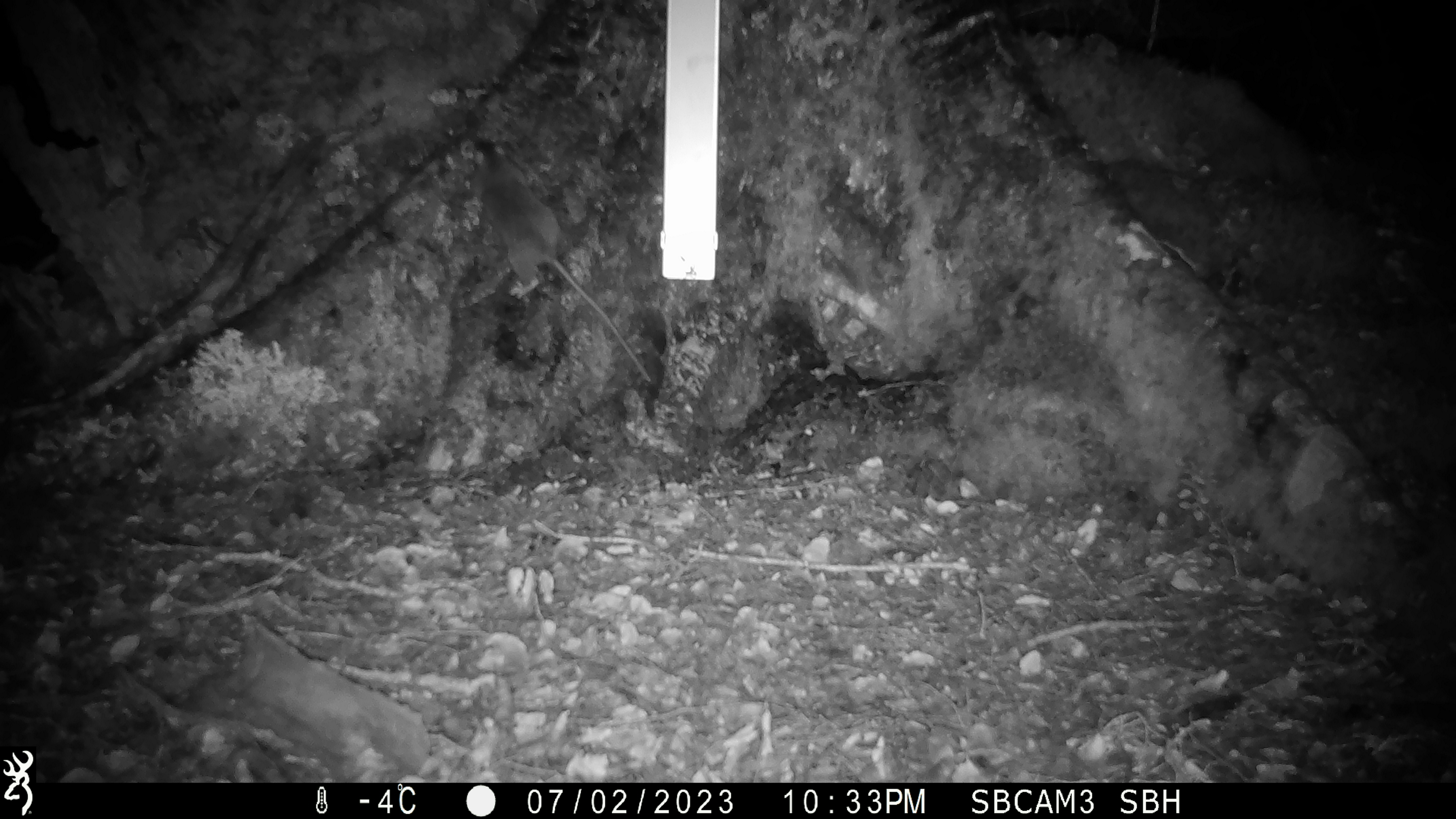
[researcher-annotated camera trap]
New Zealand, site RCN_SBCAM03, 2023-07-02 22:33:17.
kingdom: Animalia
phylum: Chordata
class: Mammalia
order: Rodentia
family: Muridae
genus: Rattus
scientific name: Rattus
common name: rat